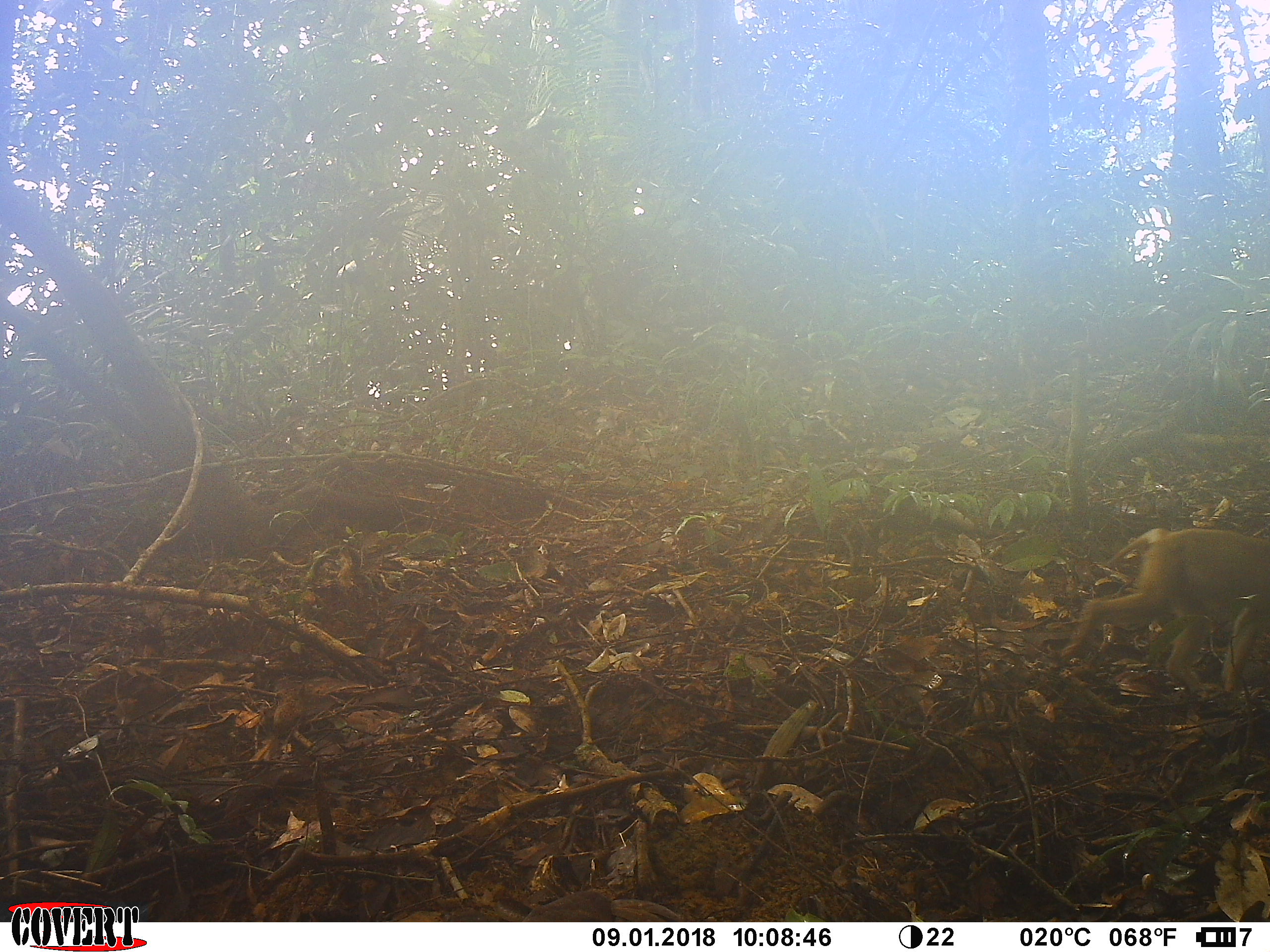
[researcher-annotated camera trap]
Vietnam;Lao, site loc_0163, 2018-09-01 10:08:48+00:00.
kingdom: Animalia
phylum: Chordata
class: Mammalia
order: Primates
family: Cercopithecidae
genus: Macaca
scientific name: Macaca nemestrina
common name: pig-tailed macaque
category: pig tailed macaque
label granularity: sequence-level